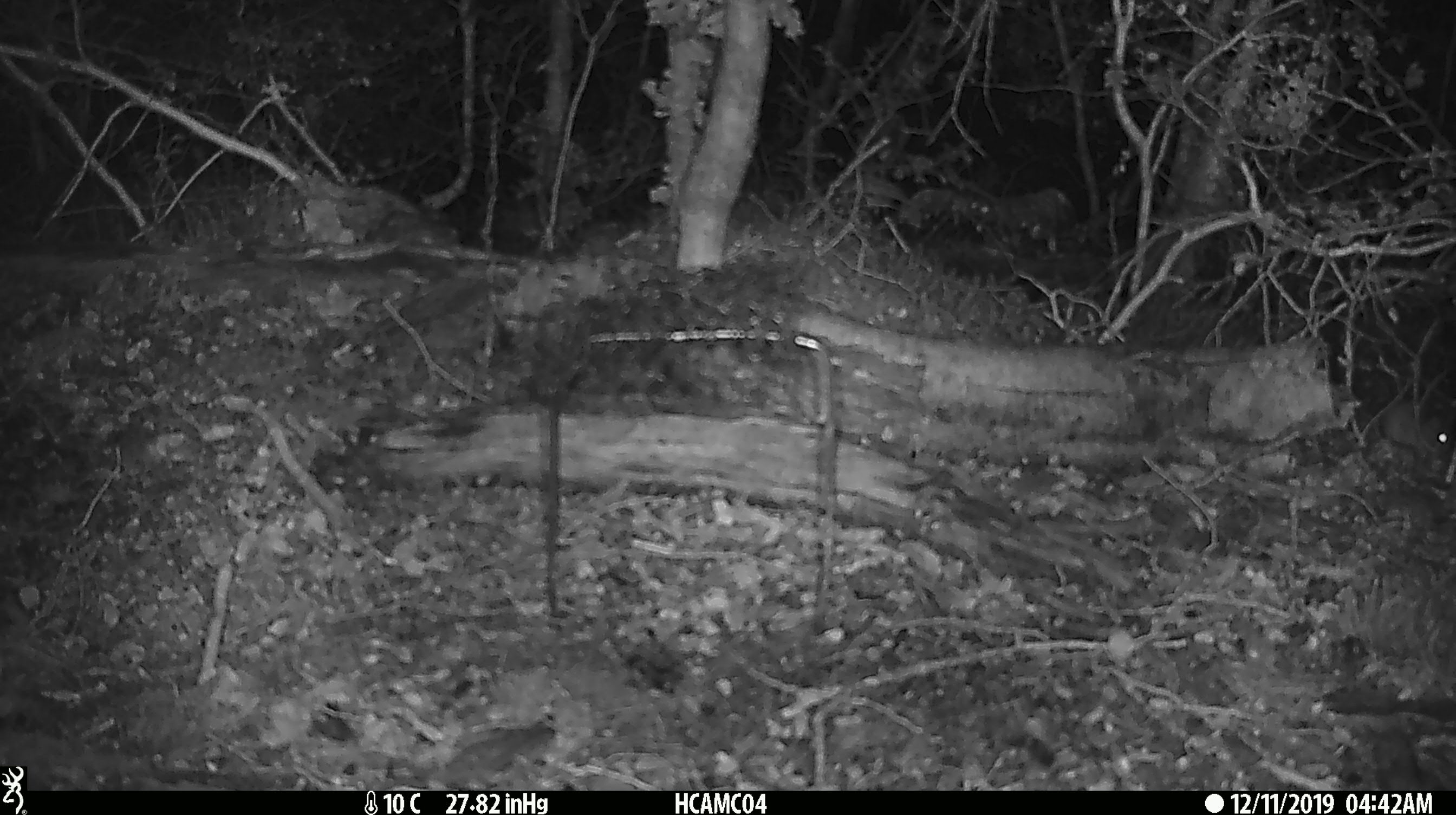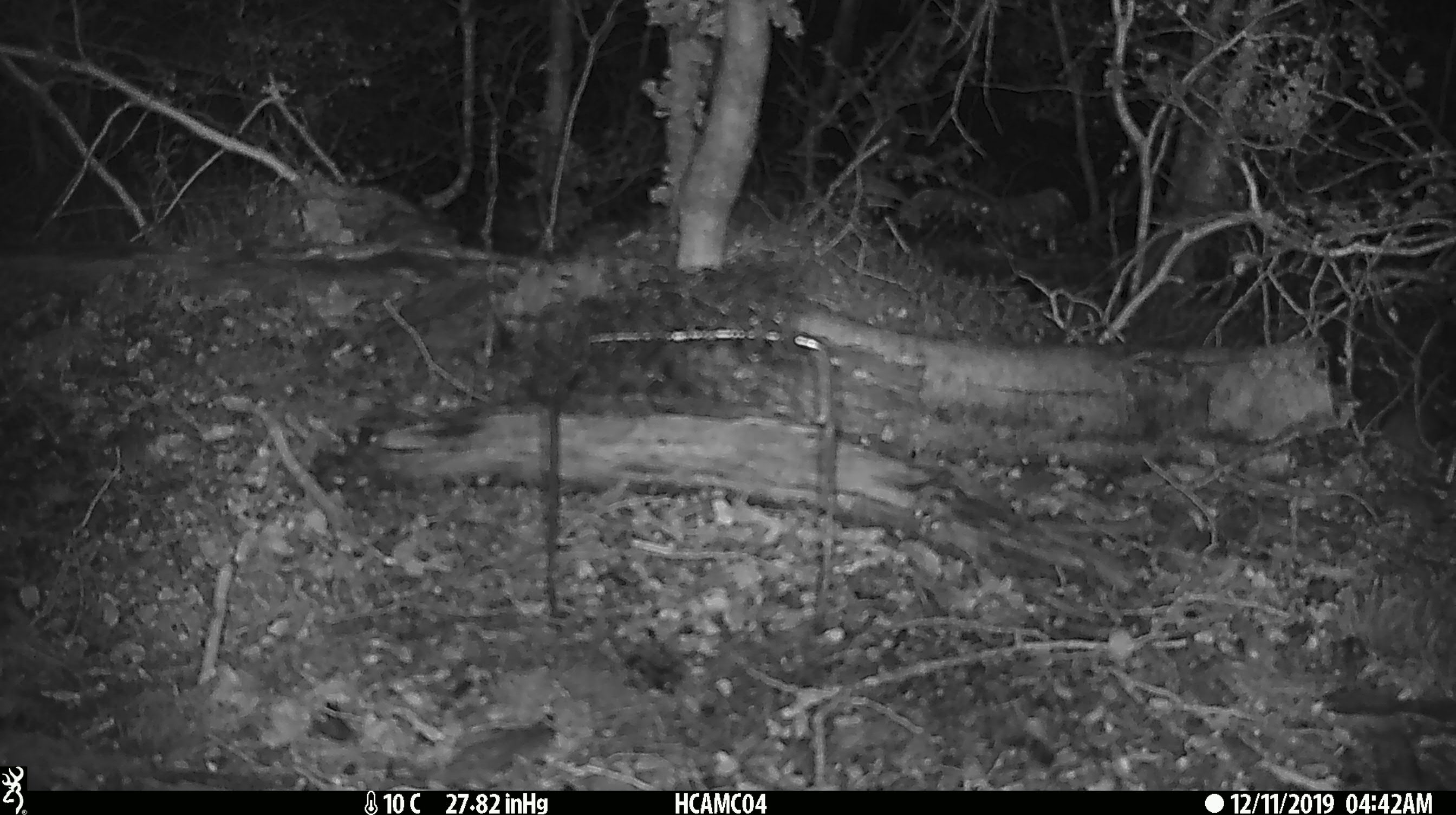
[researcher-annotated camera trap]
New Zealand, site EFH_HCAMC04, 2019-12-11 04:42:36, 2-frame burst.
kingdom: Animalia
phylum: Chordata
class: Mammalia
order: Rodentia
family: Muridae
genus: Mus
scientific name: Mus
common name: mouse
Mouse (Mus).